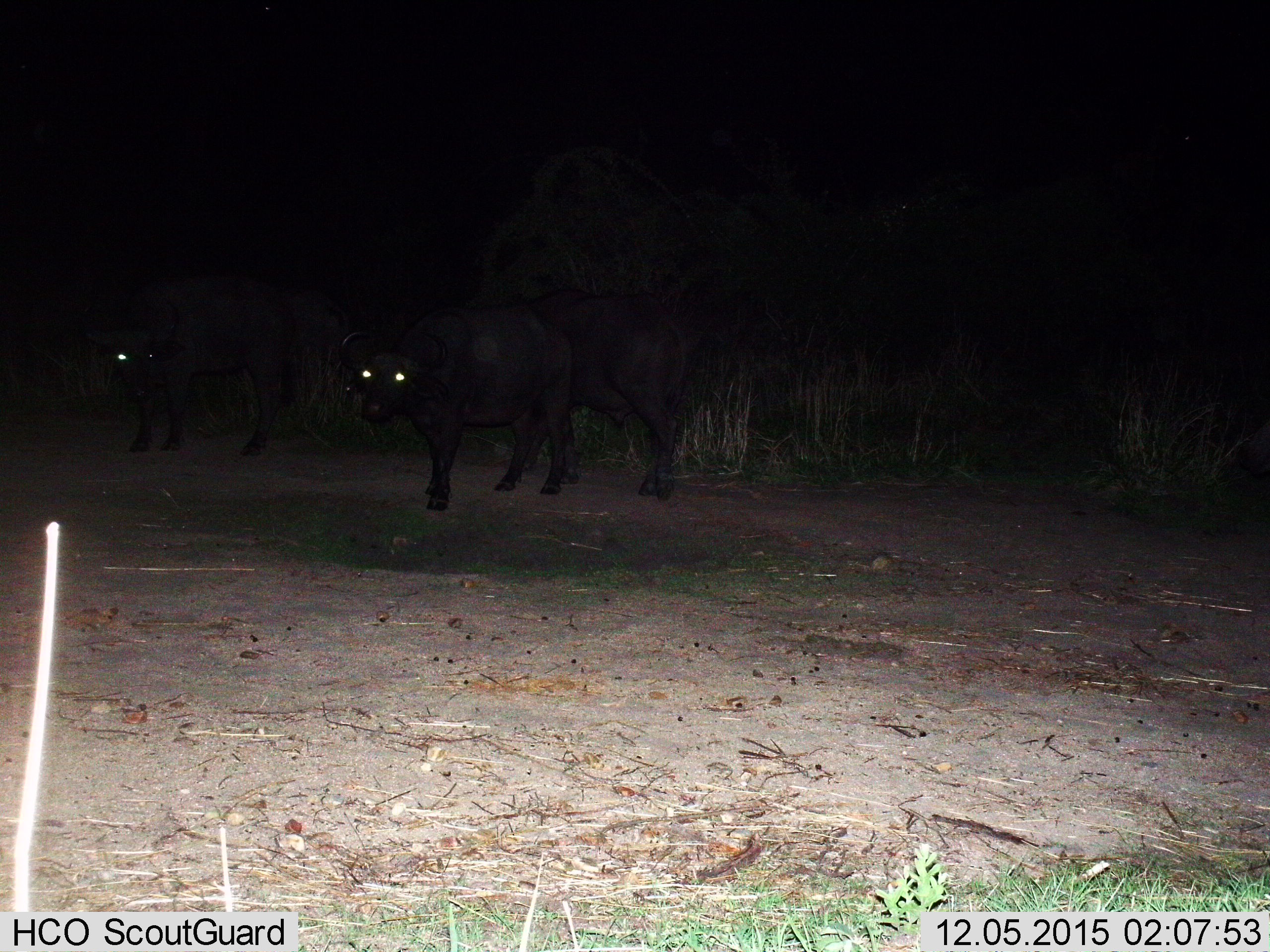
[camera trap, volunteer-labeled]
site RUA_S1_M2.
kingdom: Animalia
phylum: Chordata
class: Mammalia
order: Artiodactyla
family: Bovidae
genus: Syncerus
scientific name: Syncerus caffer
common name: african buffalo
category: buffalo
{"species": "buffalo (african buffalo) (Syncerus caffer)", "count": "3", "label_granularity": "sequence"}